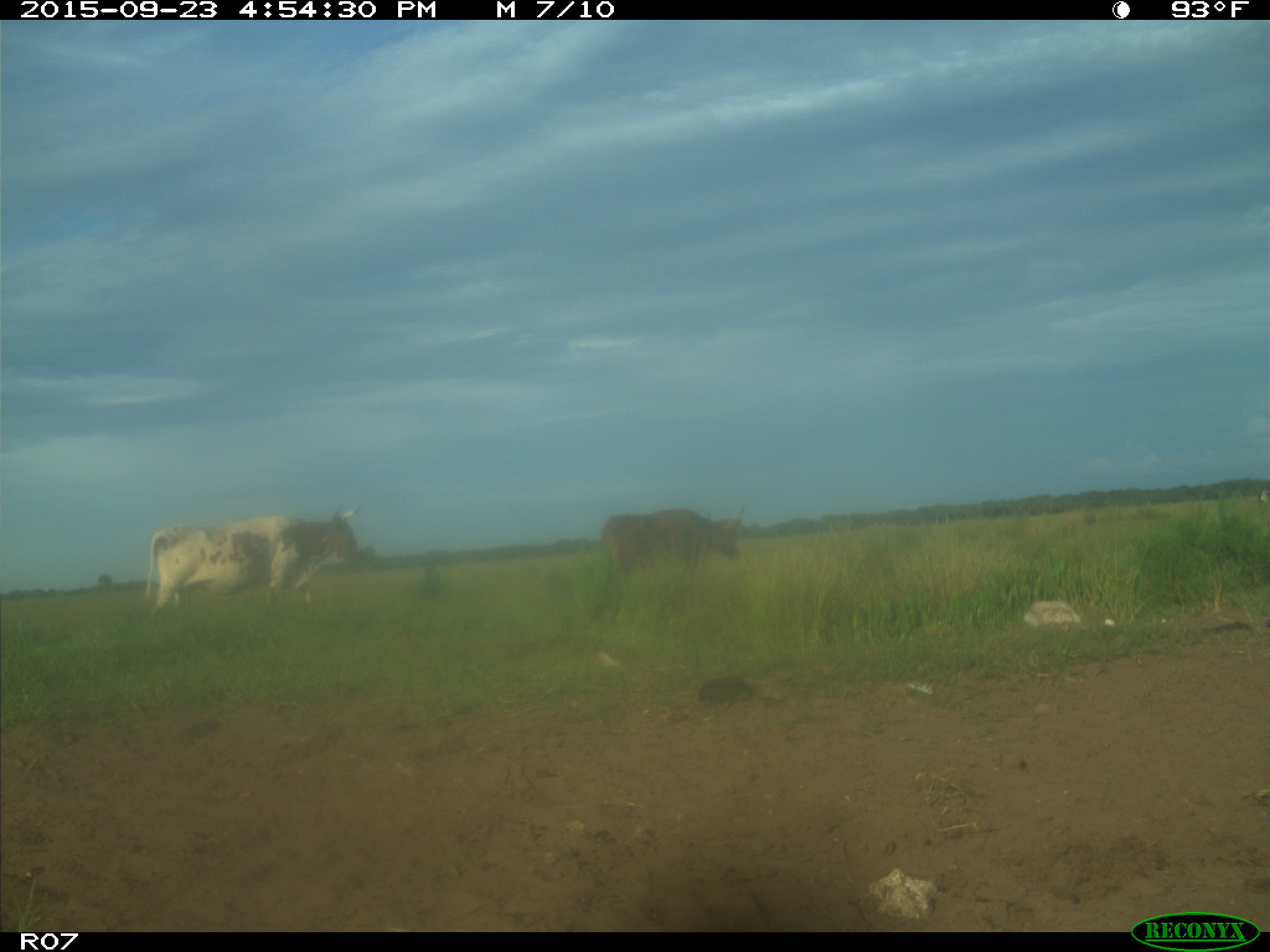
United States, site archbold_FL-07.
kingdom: Animalia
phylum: Chordata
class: Mammalia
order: Artiodactyla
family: Bovidae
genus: Bos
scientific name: Bos taurus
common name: domestic cow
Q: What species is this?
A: Bos taurus (domestic cow).